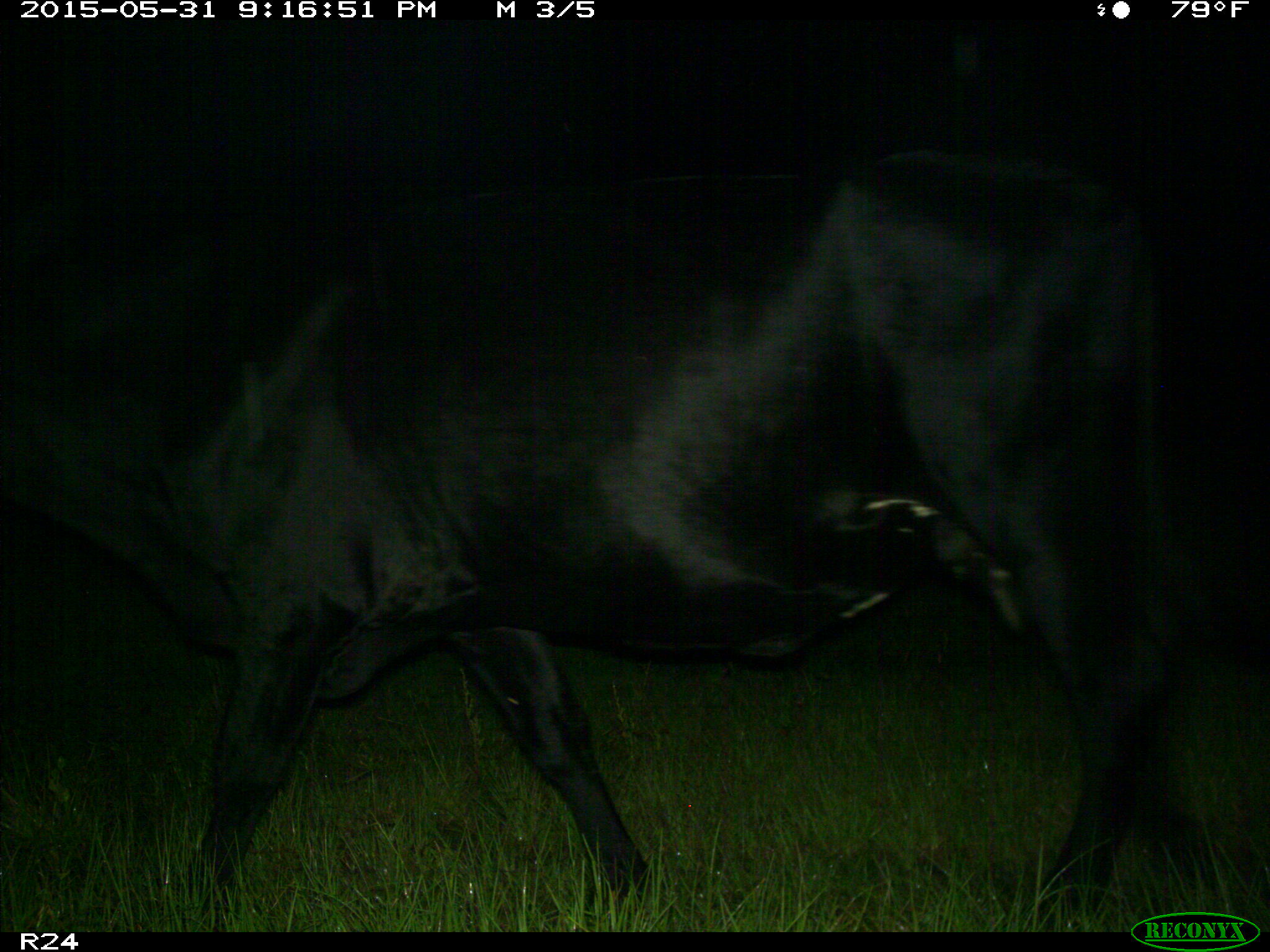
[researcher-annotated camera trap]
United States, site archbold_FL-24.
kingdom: Animalia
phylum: Chordata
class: Mammalia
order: Artiodactyla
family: Bovidae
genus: Bos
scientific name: Bos taurus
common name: domestic cow